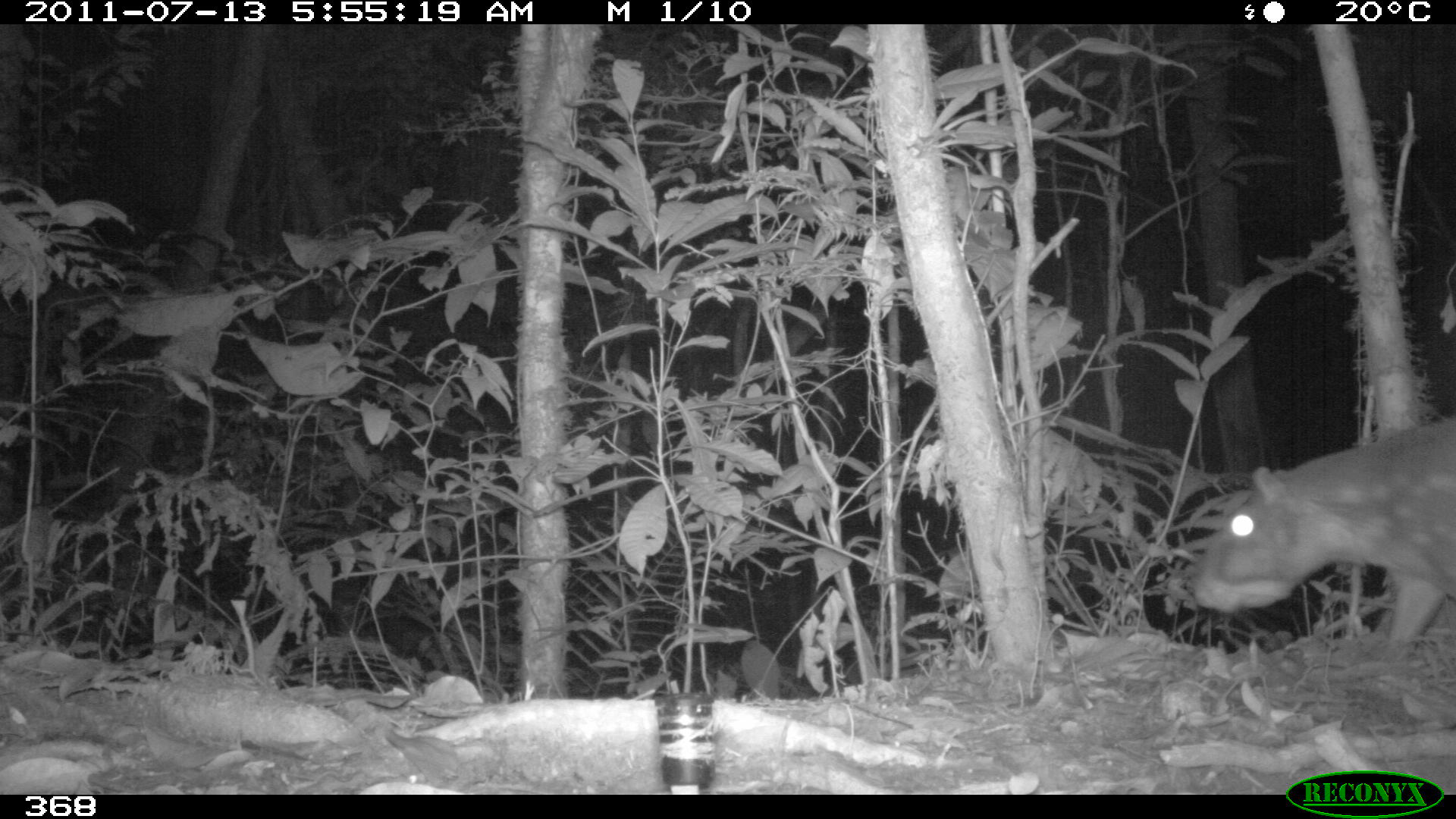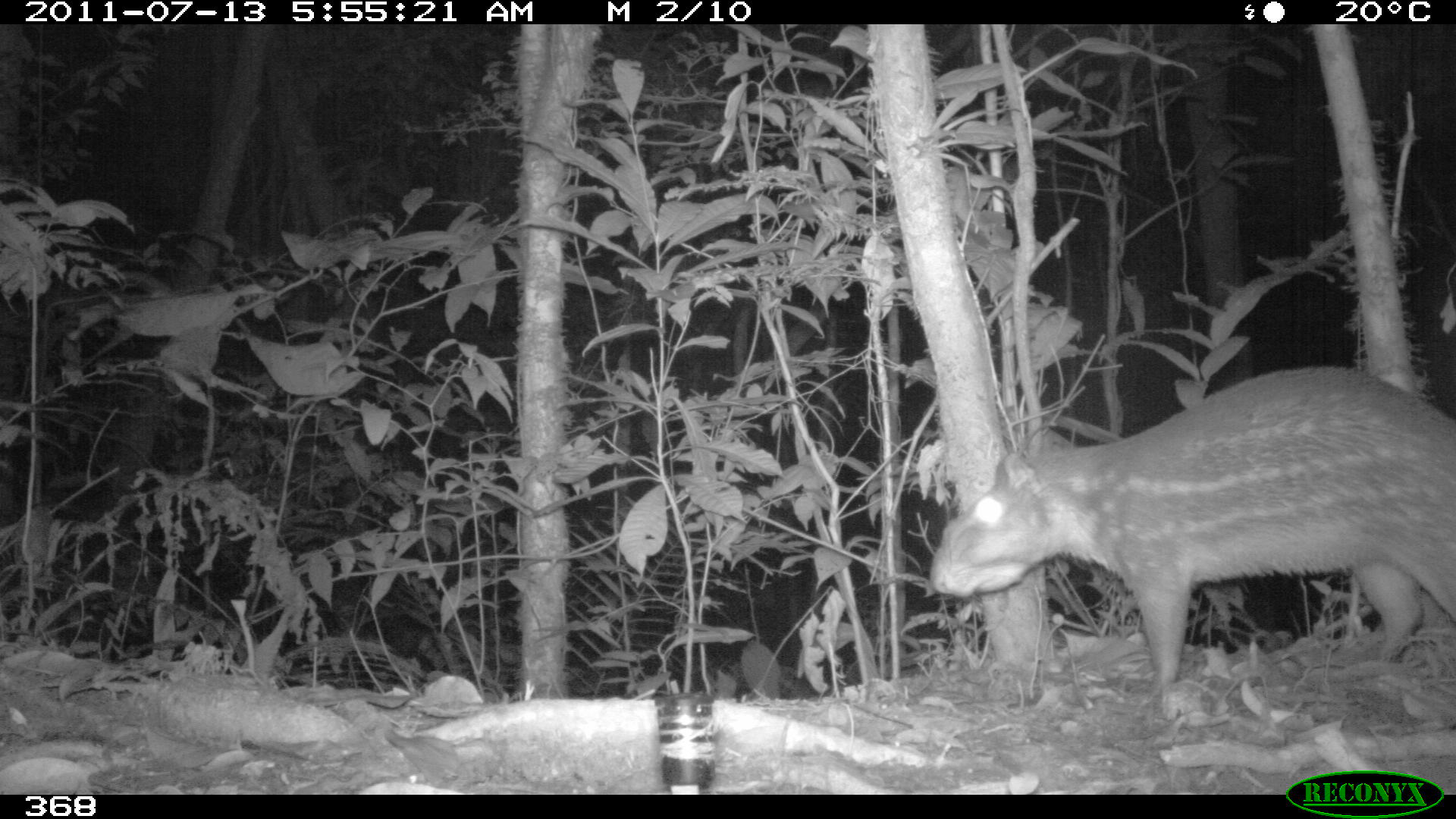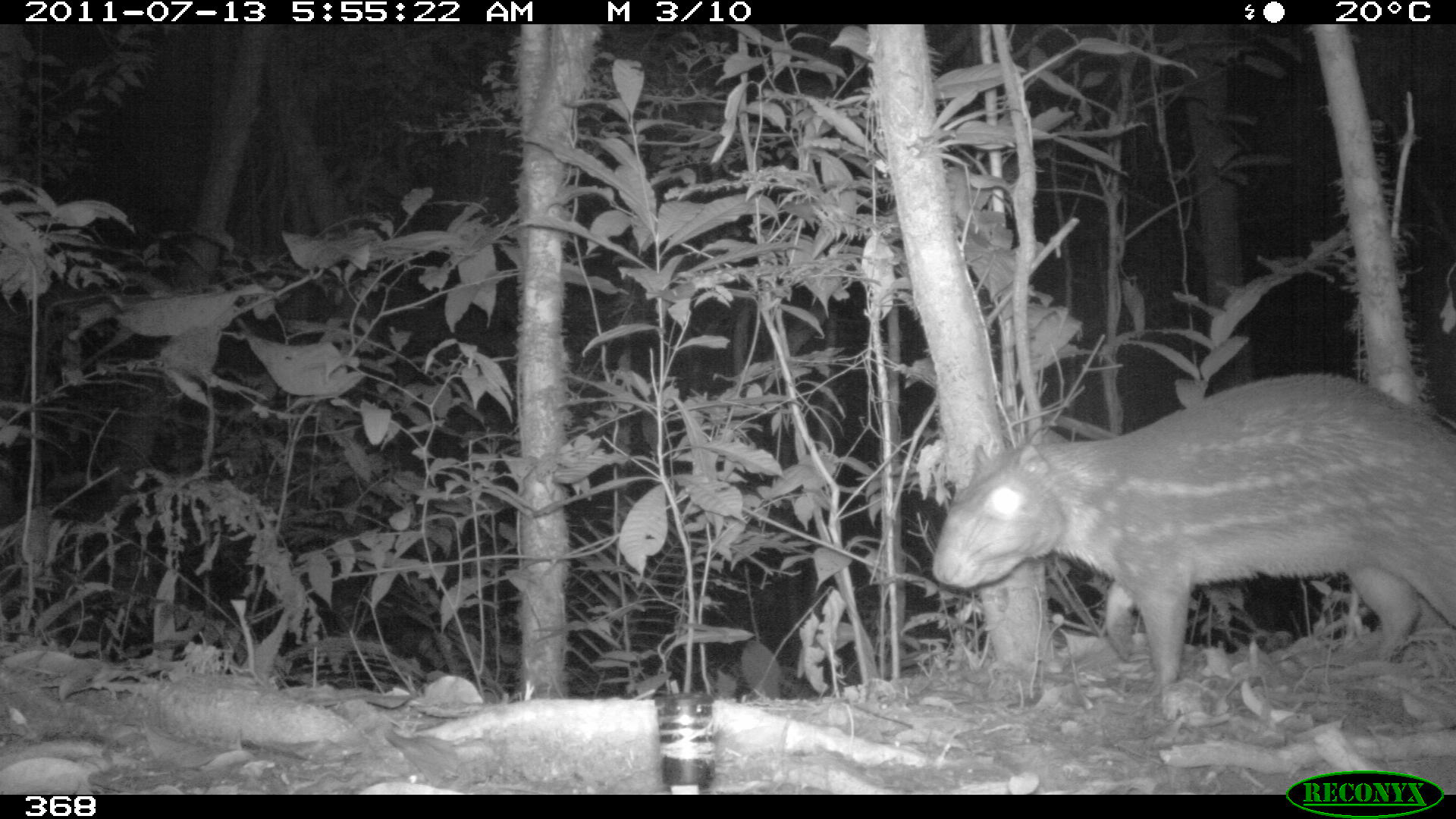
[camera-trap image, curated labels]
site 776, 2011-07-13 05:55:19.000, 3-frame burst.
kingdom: Animalia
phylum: Chordata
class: Mammalia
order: Rodentia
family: Cuniculidae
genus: Cuniculus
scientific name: Cuniculus paca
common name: spotted paca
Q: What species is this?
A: Cuniculus paca (spotted paca).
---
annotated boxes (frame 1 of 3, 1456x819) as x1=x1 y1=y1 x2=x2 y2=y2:
cuniculus paca: x1=1192 y1=412 x2=1455 y2=647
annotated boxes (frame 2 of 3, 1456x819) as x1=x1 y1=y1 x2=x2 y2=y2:
cuniculus paca: x1=930 y1=364 x2=1456 y2=693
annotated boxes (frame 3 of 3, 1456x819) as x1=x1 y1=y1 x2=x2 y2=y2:
cuniculus paca: x1=932 y1=371 x2=1456 y2=689